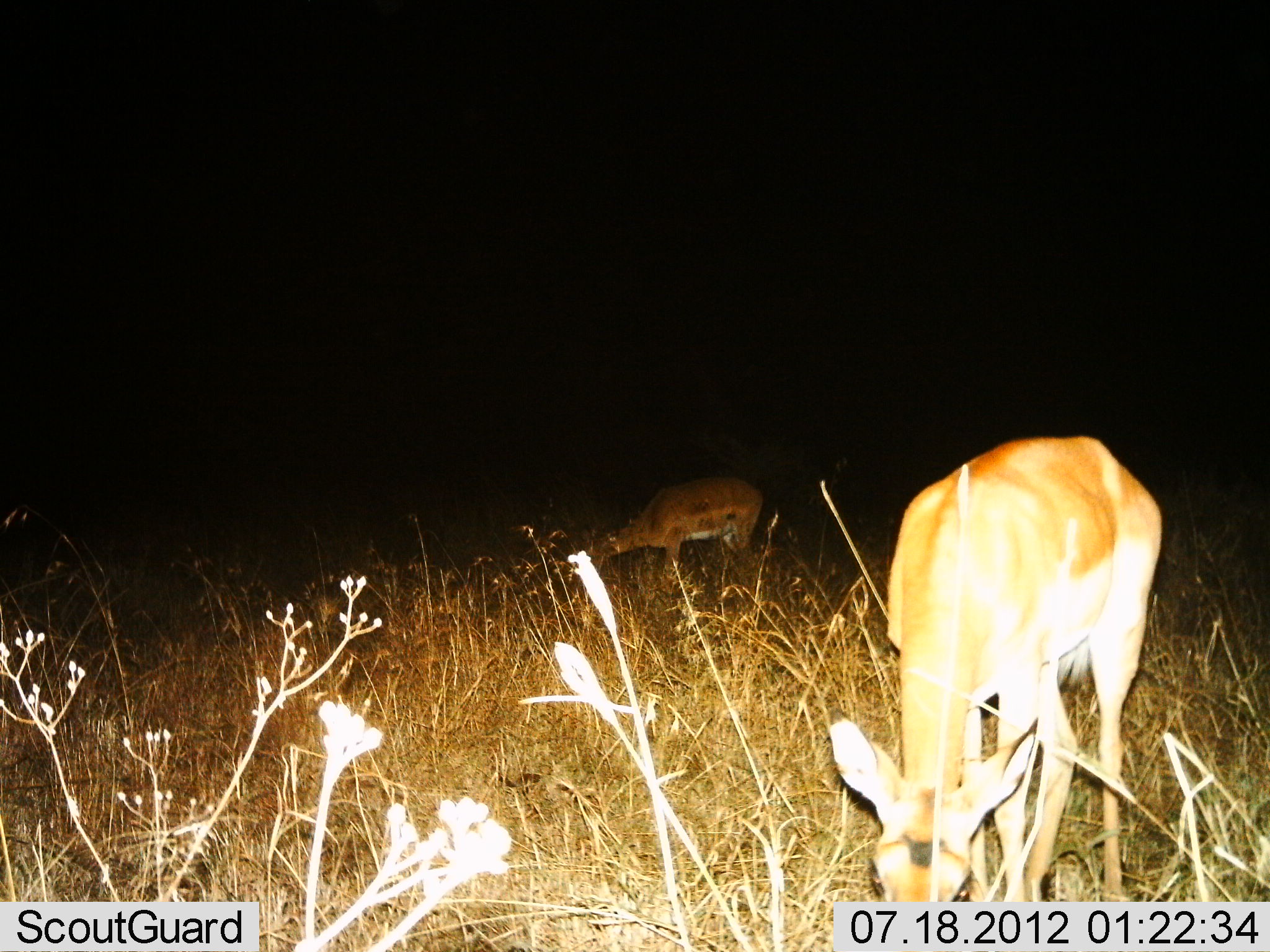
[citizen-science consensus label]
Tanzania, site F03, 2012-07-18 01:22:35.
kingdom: Animalia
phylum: Chordata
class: Mammalia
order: Artiodactyla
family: Bovidae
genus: Aepyceros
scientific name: Aepyceros melampus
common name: impala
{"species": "impala (Aepyceros melampus)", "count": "2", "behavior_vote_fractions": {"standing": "18%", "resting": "0%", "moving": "0%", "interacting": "0%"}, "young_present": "0%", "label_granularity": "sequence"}